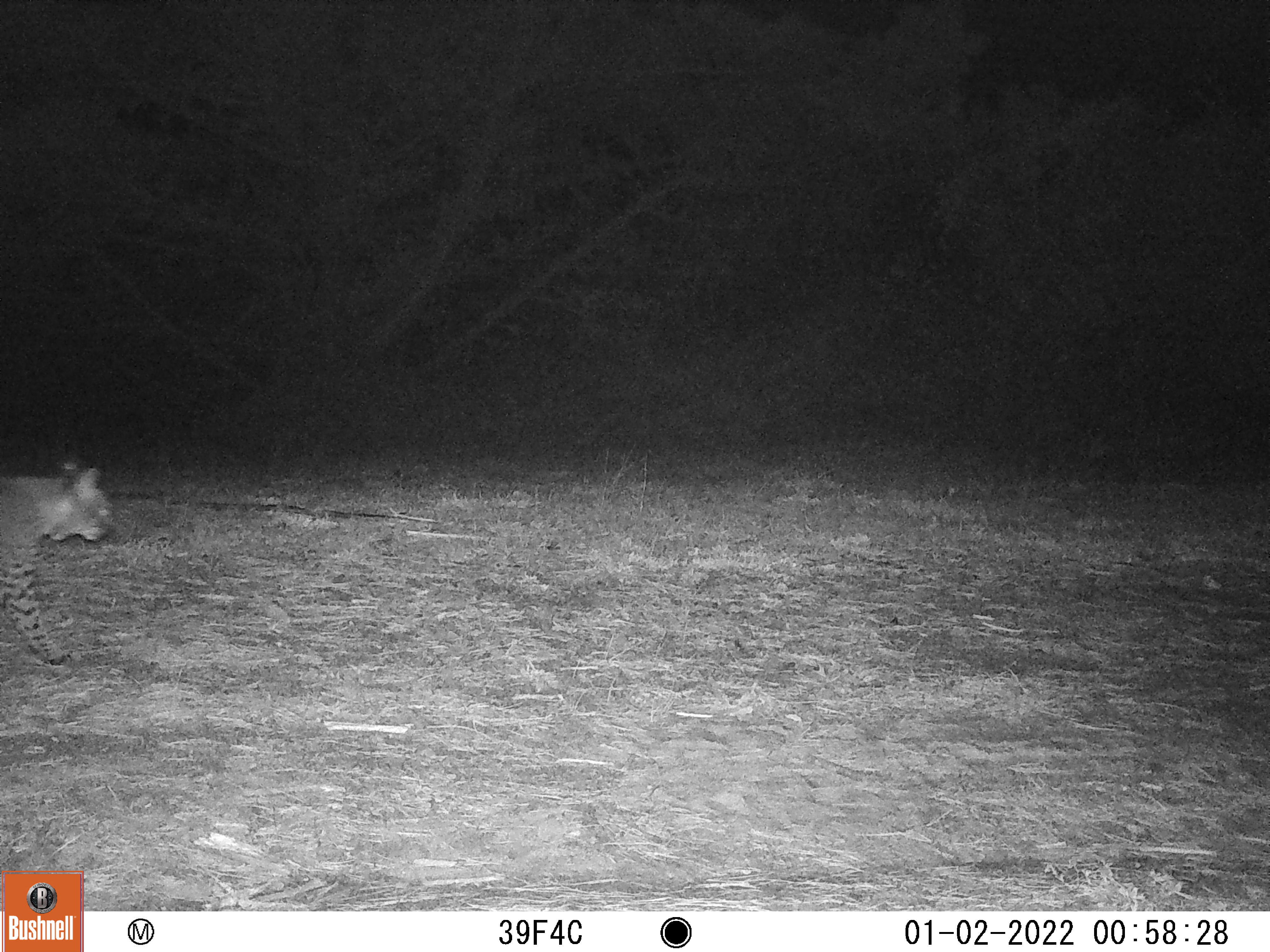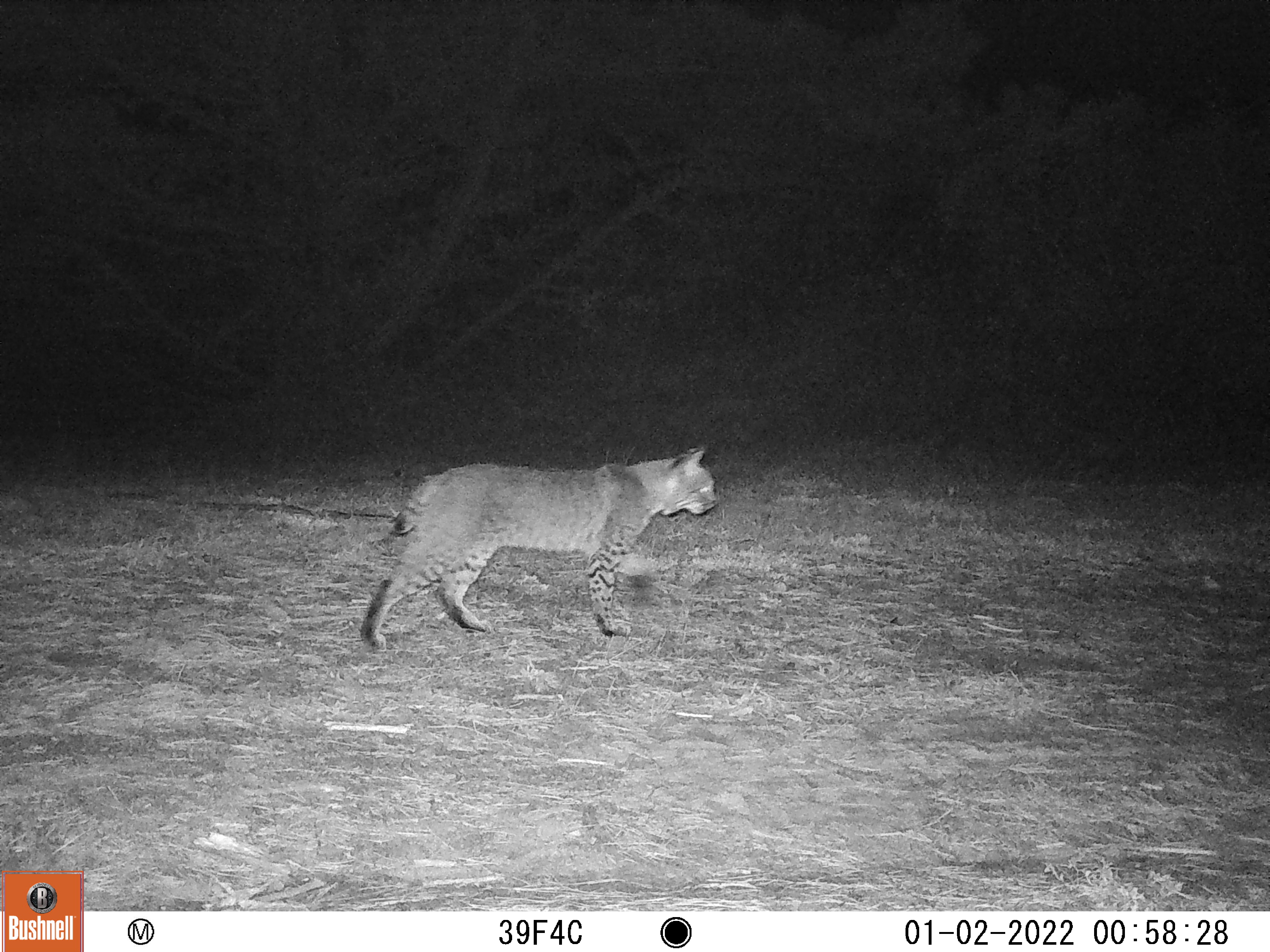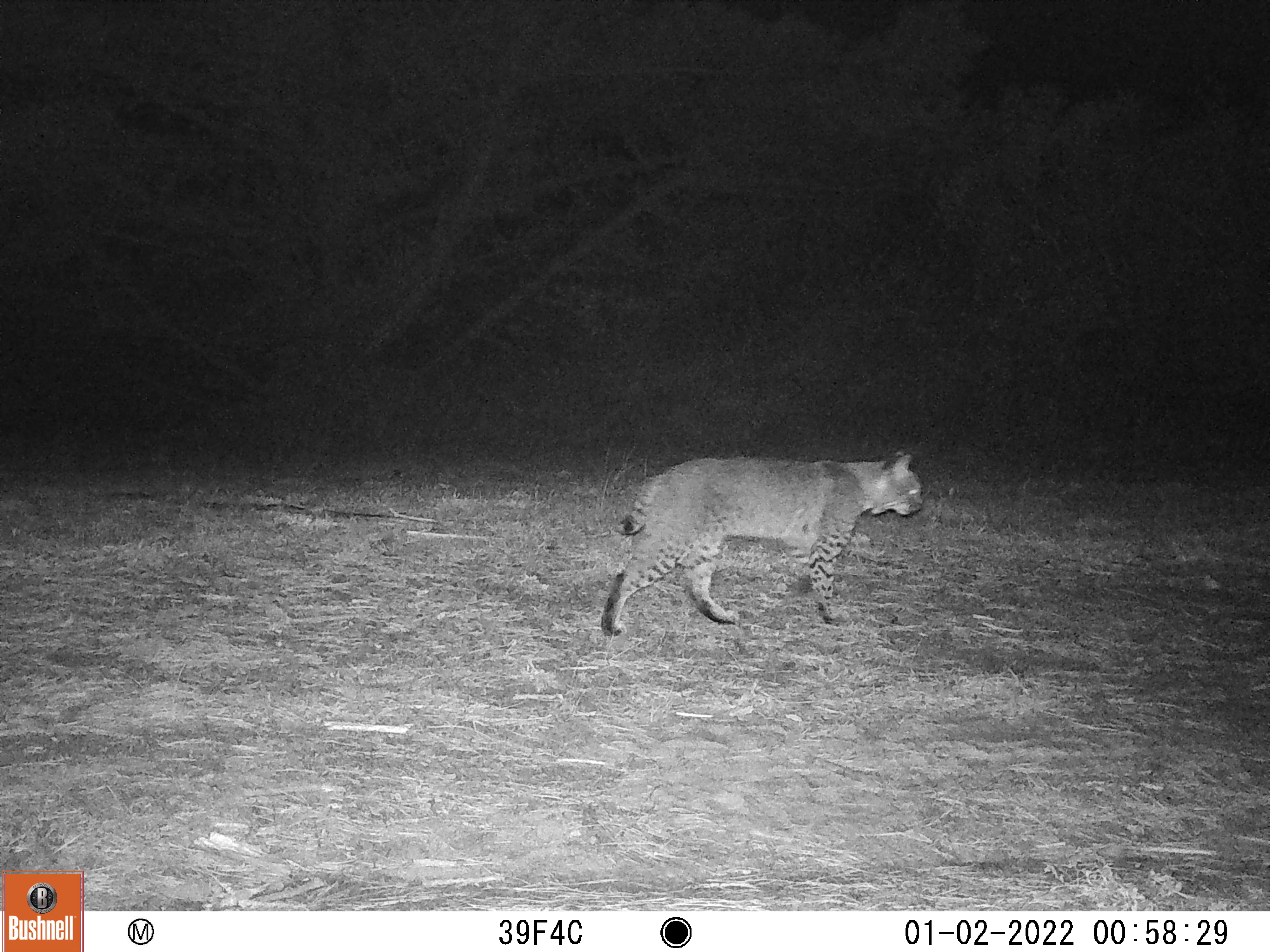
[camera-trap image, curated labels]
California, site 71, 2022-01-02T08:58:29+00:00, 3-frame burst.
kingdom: Animalia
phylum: Chordata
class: Mammalia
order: Carnivora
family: Felidae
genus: Lynx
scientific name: Lynx rufus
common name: bobcat